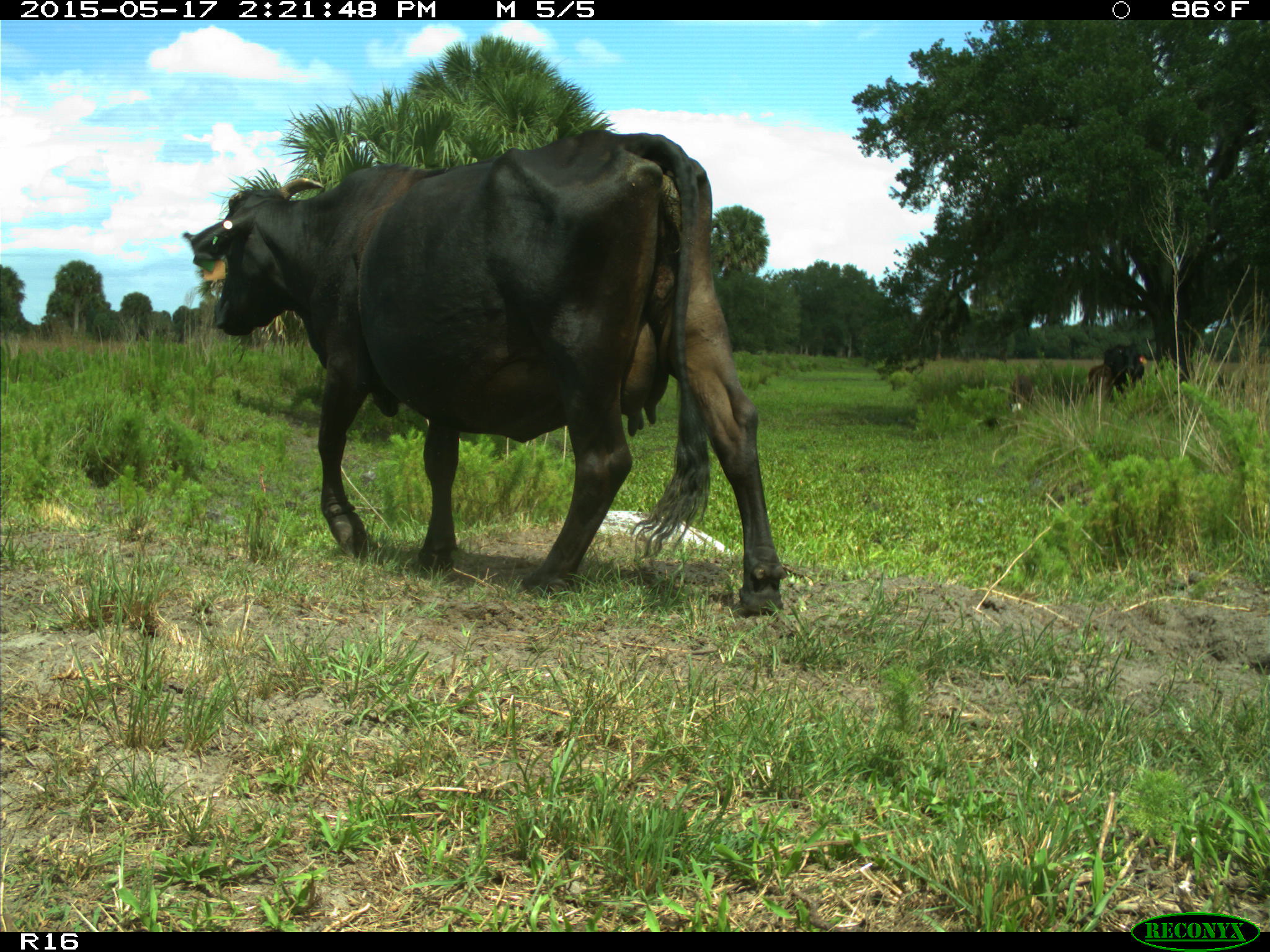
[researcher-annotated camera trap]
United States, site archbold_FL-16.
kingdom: Animalia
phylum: Chordata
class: Mammalia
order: Artiodactyla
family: Bovidae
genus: Bos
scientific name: Bos taurus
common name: domestic cow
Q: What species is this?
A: Bos taurus (domestic cow).